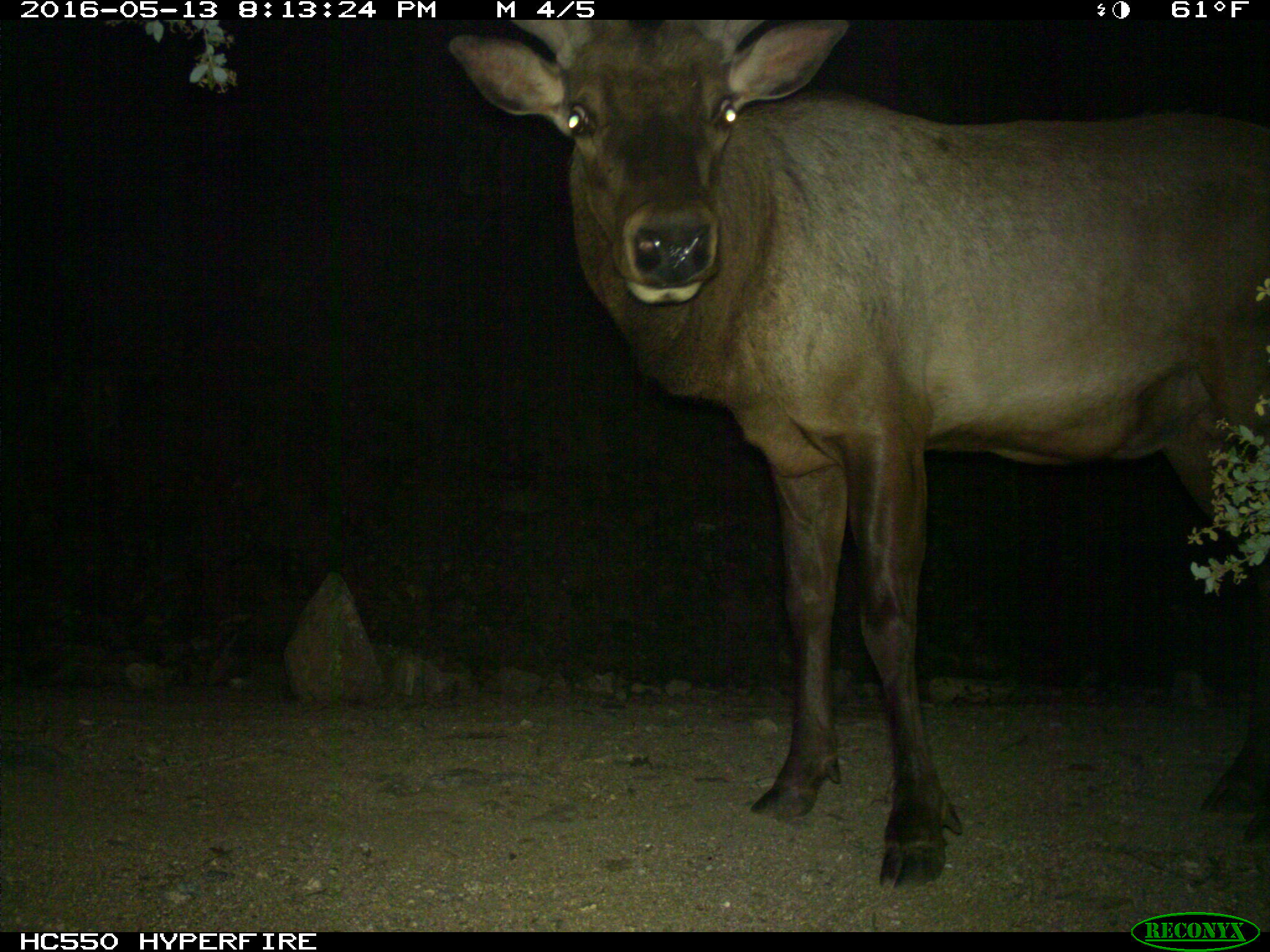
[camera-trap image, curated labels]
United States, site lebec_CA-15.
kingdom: Animalia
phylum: Chordata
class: Mammalia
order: Artiodactyla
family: Cervidae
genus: Cervus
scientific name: Cervus canadensis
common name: elk